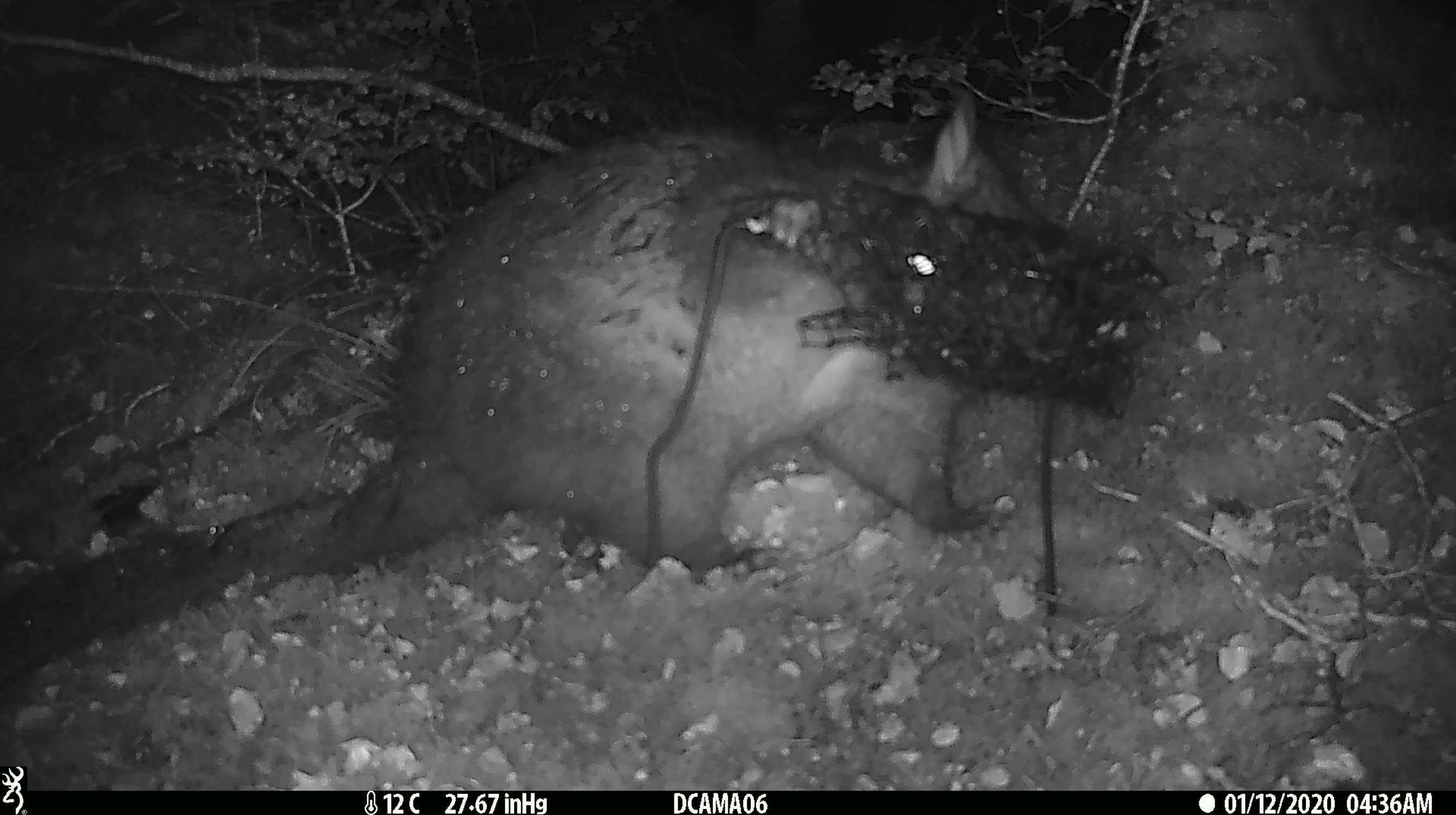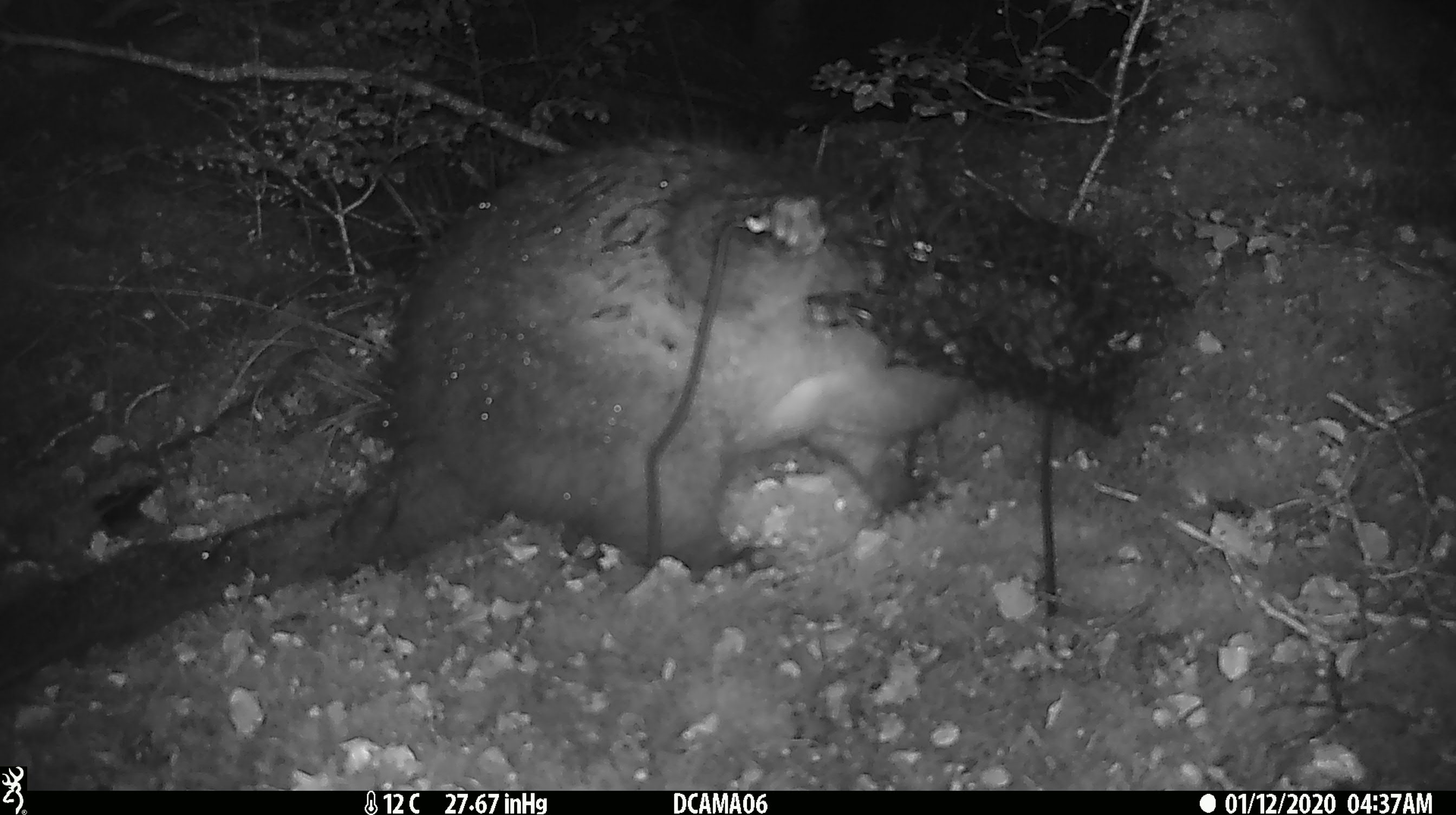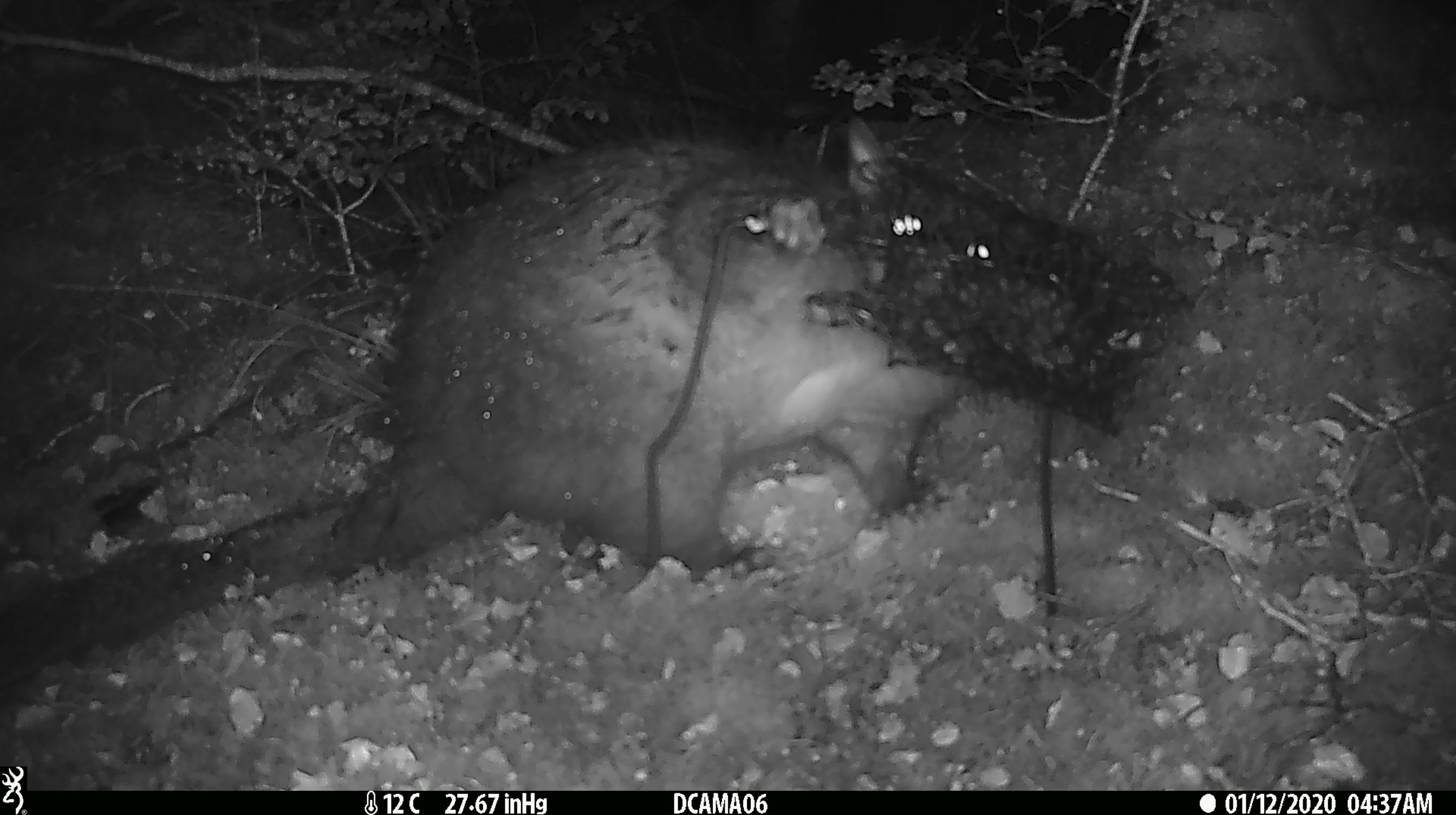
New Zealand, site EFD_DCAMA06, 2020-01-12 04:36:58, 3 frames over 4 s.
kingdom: Animalia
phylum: Chordata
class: Mammalia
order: Diprotodontia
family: Phalangeridae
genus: Trichosurus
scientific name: Trichosurus vulpecula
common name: common brushtail possum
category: possum